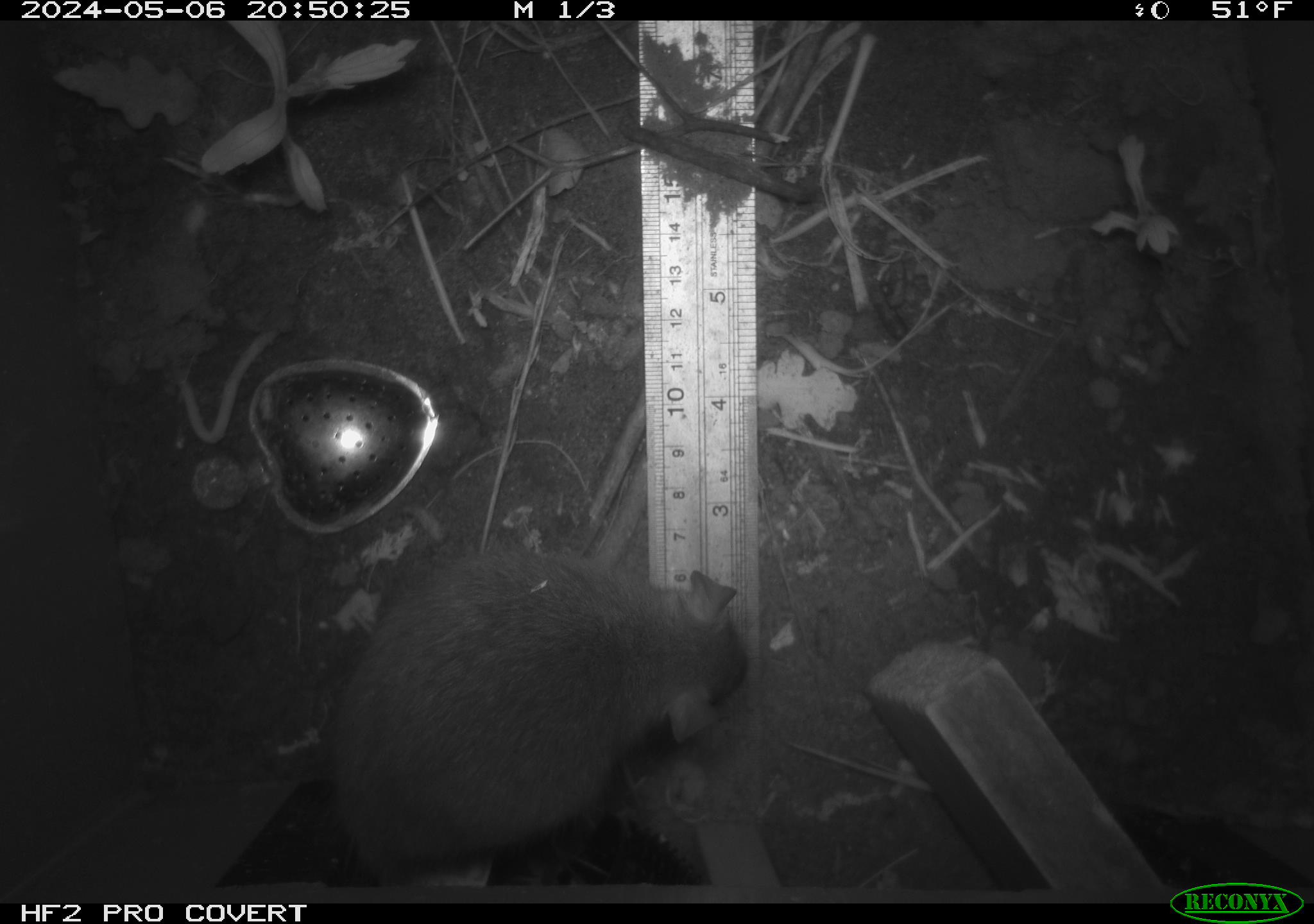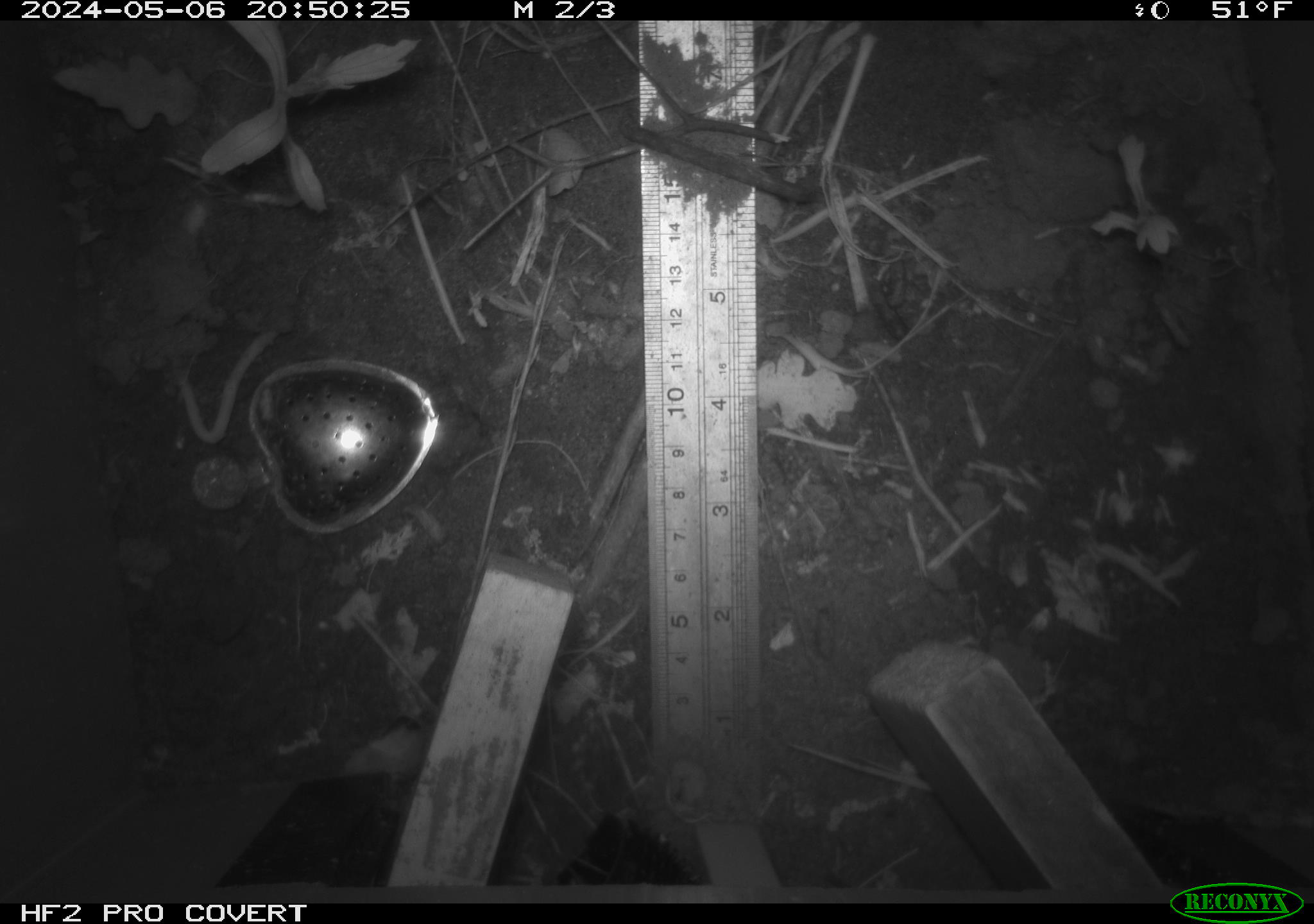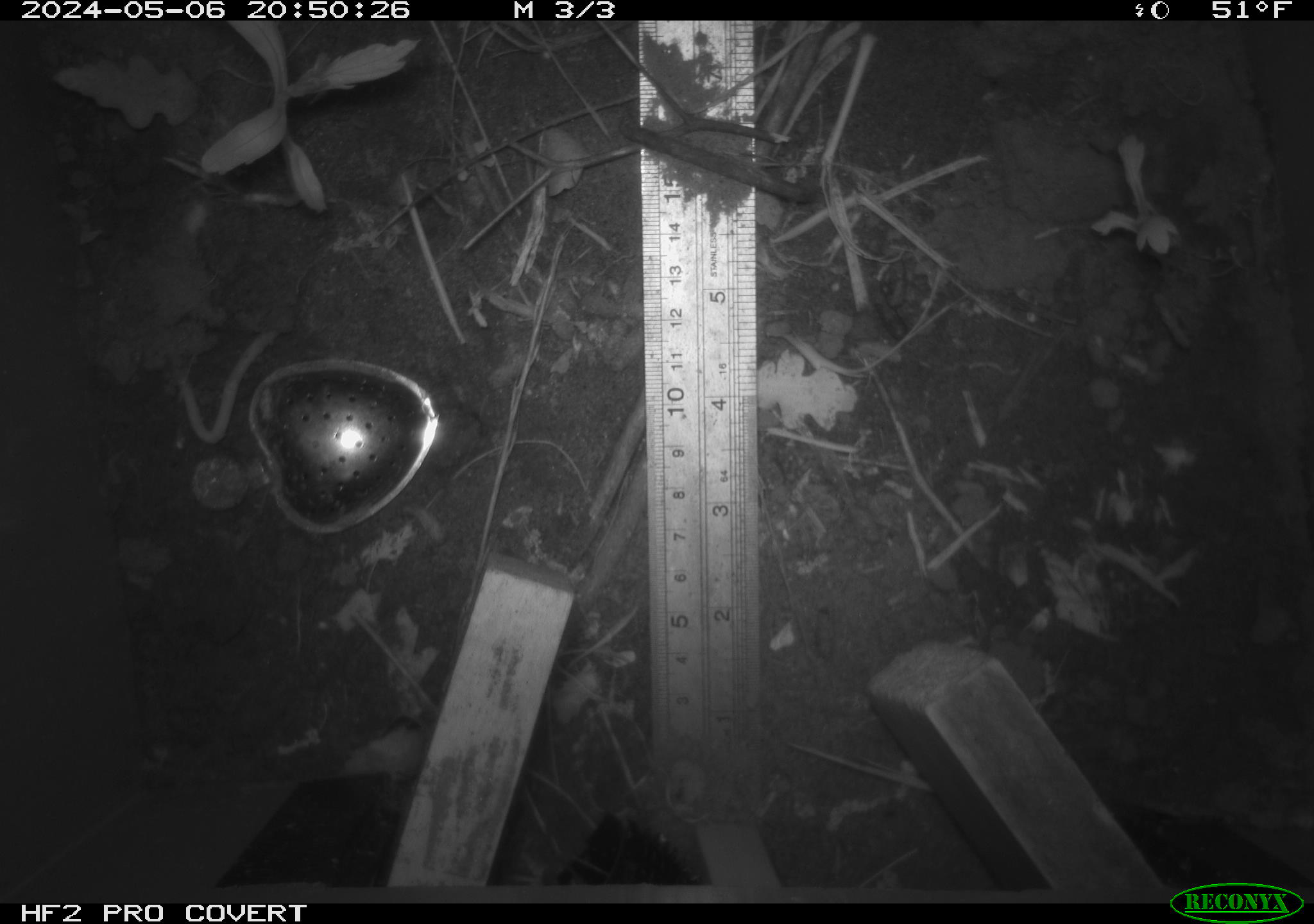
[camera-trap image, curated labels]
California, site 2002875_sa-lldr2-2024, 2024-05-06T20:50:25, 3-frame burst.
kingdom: Animalia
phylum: Chordata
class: Mammalia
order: Rodentia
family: Muridae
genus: Rattus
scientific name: Rattus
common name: rat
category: rattus species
Rattus species (rat) (Rattus).